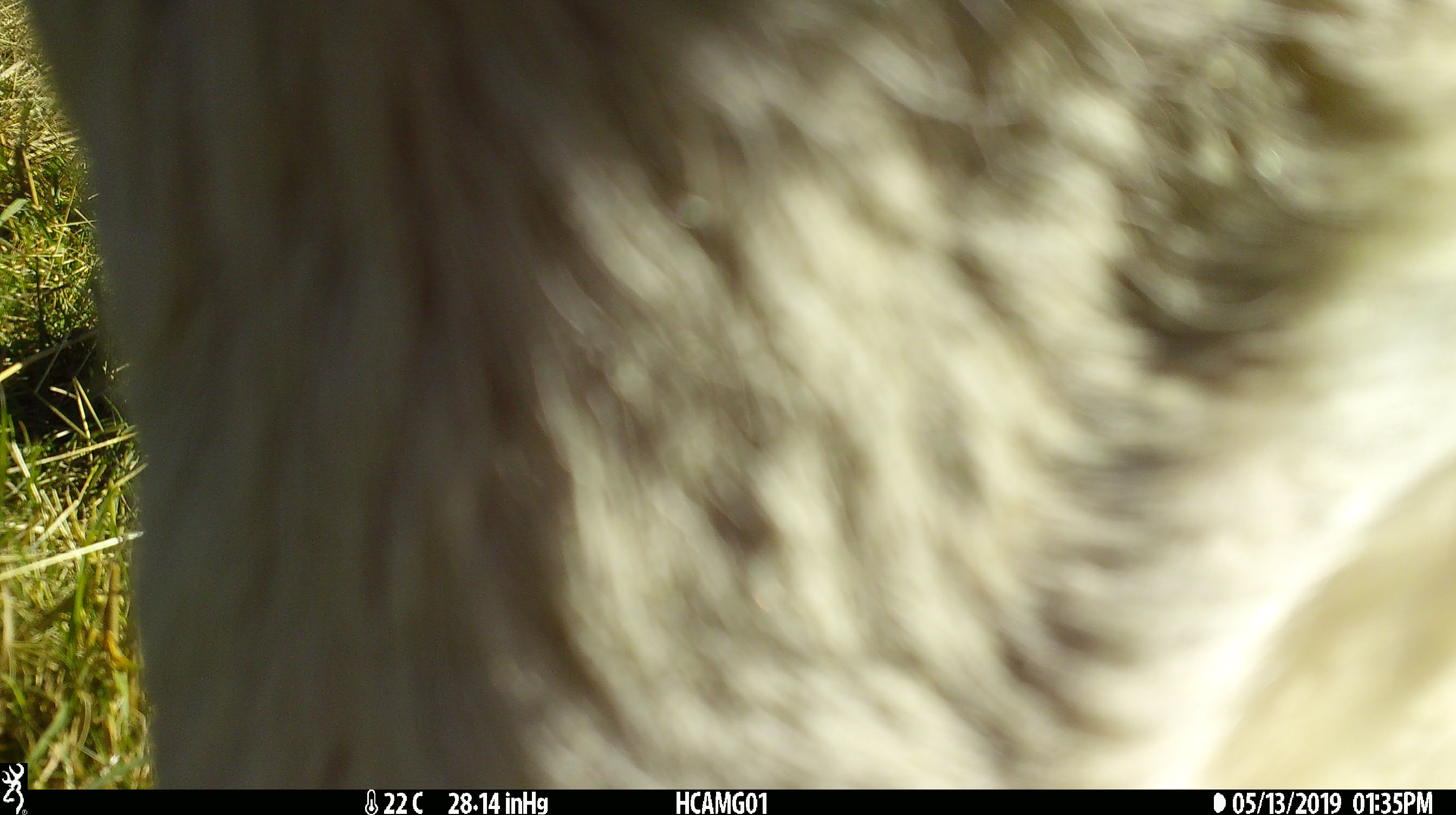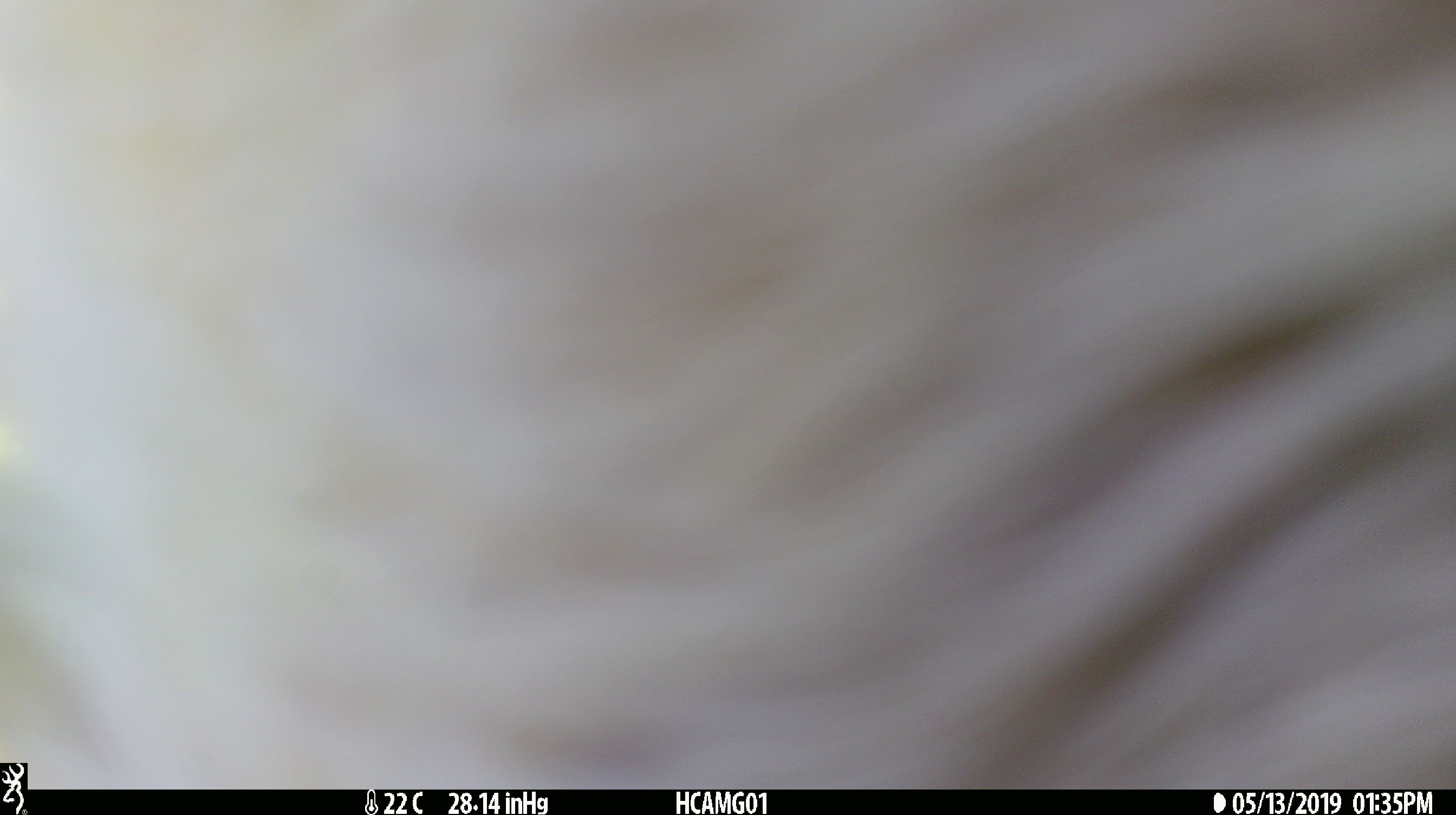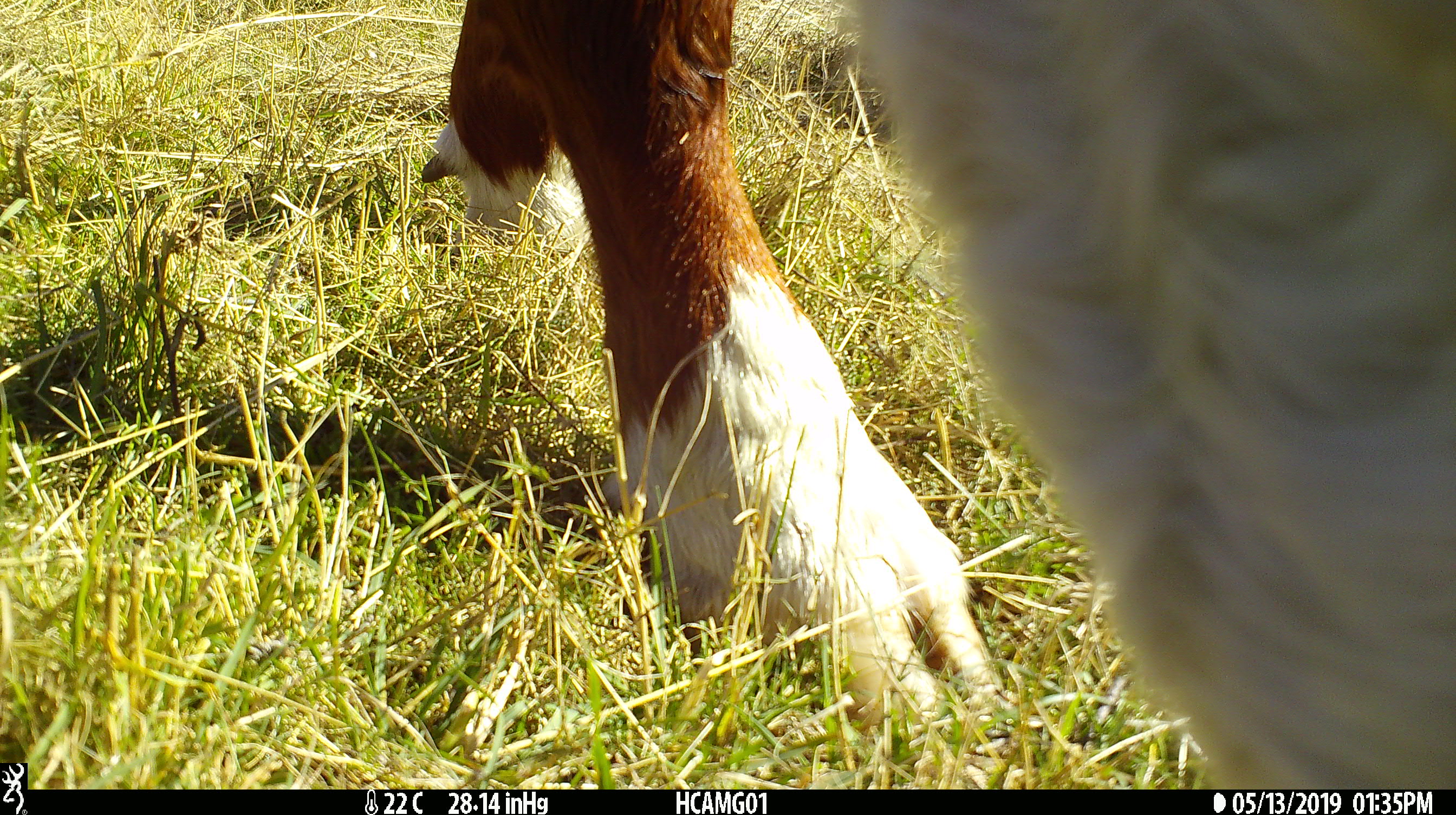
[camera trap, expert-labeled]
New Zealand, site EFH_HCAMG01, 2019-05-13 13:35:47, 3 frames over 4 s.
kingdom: Animalia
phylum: Chordata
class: Mammalia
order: Artiodactyla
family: Bovidae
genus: Bos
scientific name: Bos taurus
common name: domestic cow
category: cow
Cow (domestic cow) (Bos taurus).